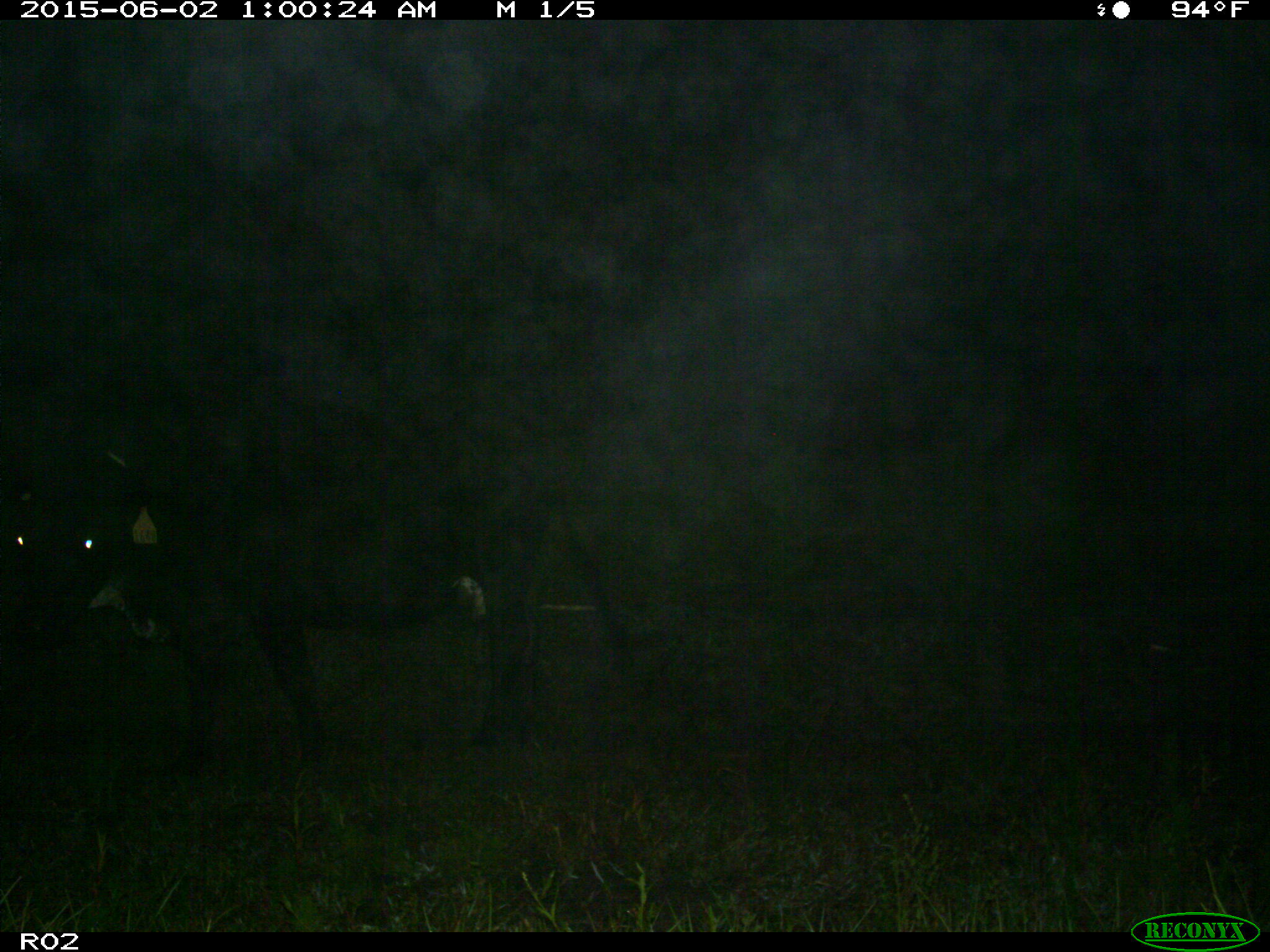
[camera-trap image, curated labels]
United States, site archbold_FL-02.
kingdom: Animalia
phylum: Chordata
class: Mammalia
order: Artiodactyla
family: Bovidae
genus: Bos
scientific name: Bos taurus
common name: domestic cow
Bos taurus (domestic cow).